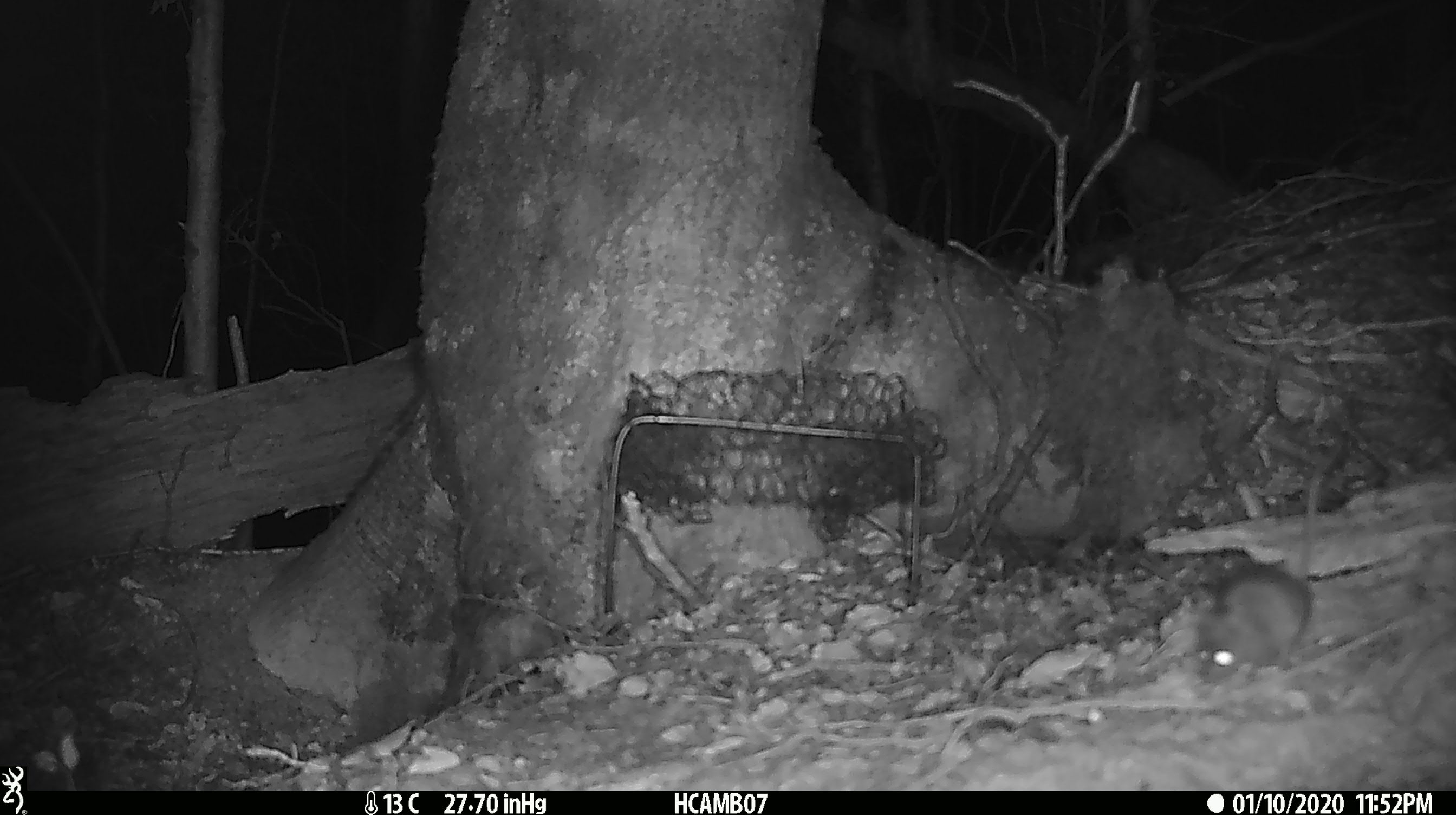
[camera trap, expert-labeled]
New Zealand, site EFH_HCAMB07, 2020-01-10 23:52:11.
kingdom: Animalia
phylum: Chordata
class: Mammalia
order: Rodentia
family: Muridae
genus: Mus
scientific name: Mus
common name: mouse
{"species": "mouse (Mus)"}